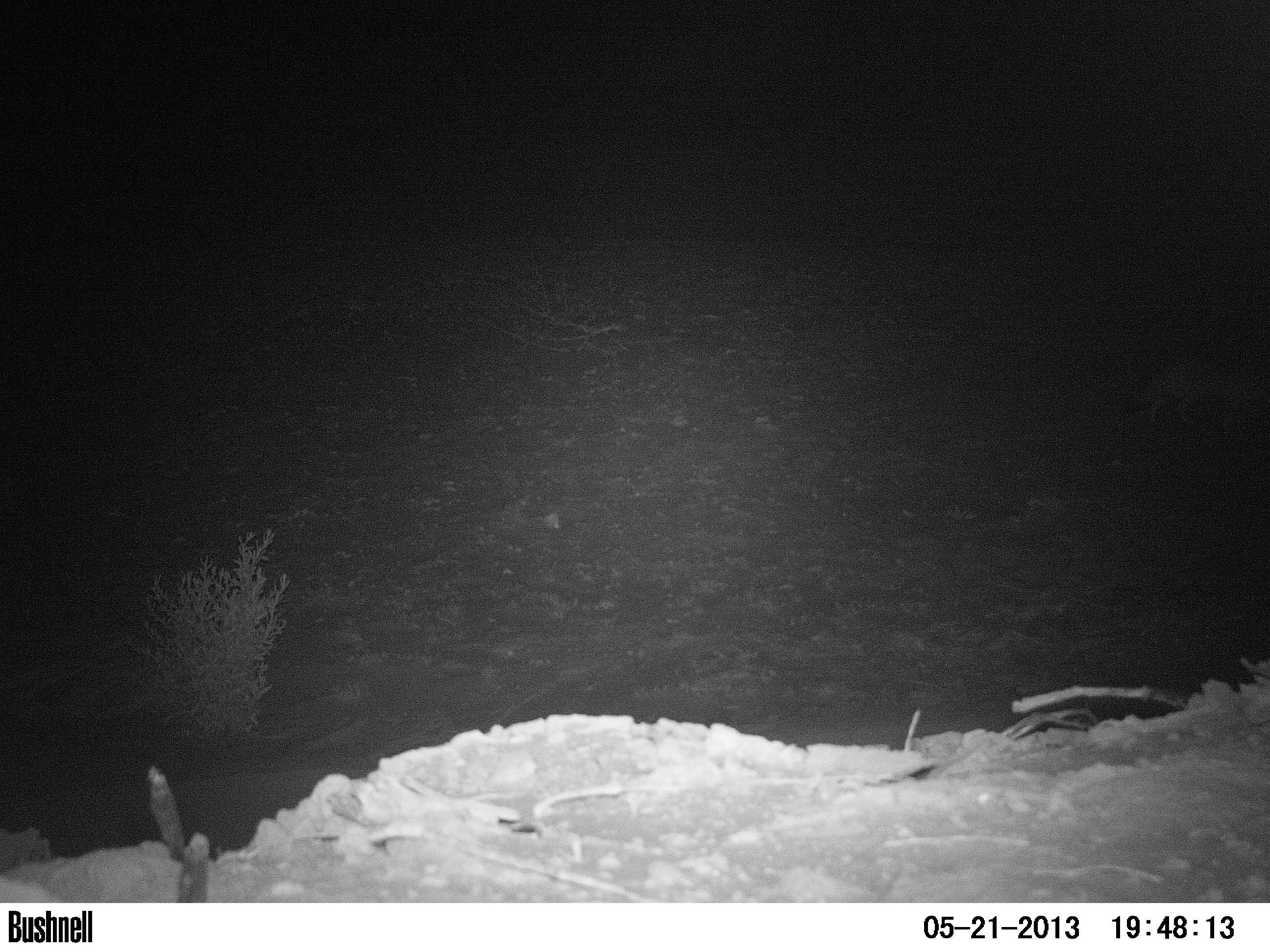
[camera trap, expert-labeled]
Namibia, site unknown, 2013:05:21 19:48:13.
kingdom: Animalia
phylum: Chordata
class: Mammalia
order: Carnivora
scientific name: Carnivora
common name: carnivores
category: cn-other carnivores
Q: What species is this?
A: Cn-other carnivores (carnivores) (Carnivora).